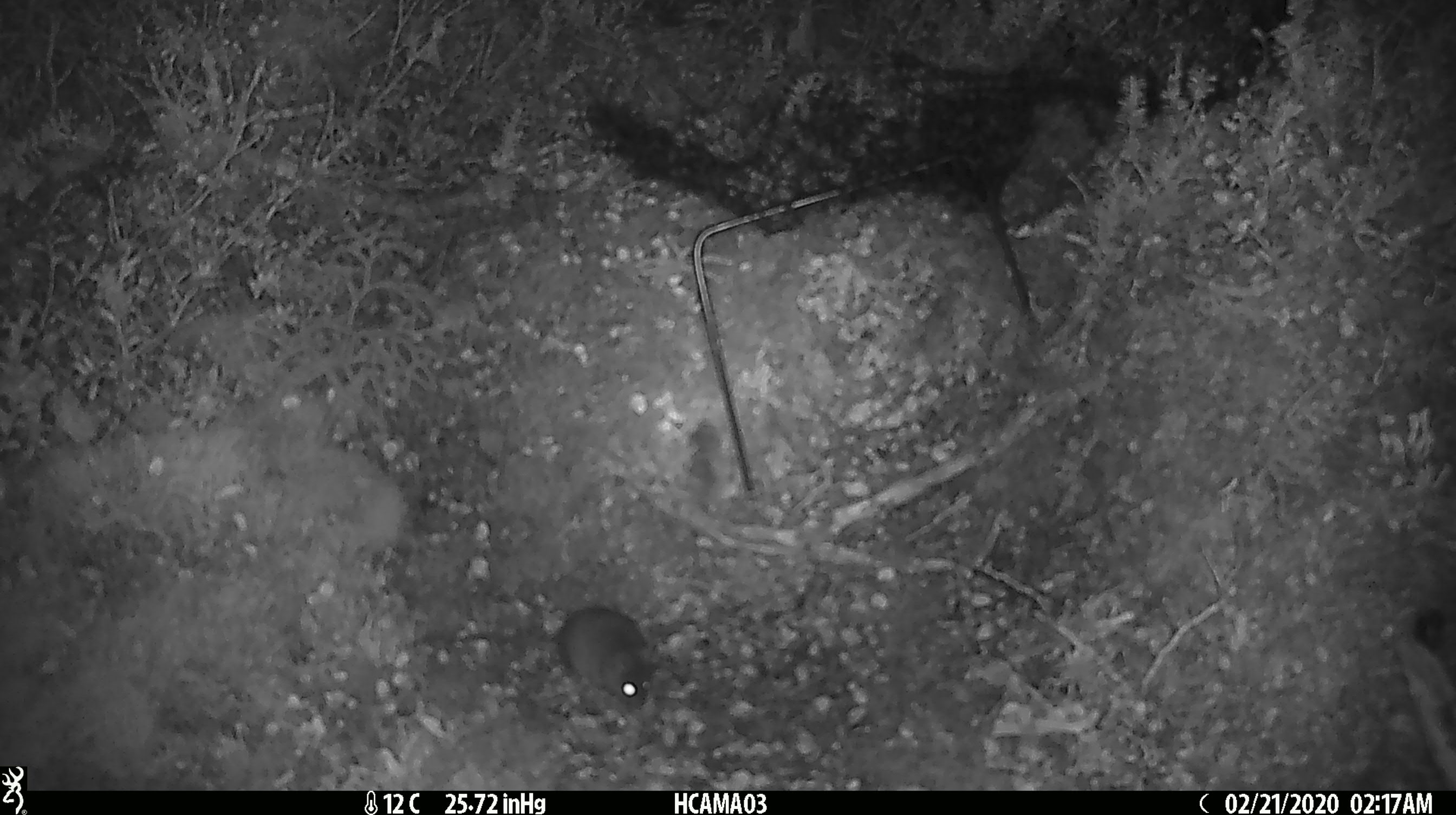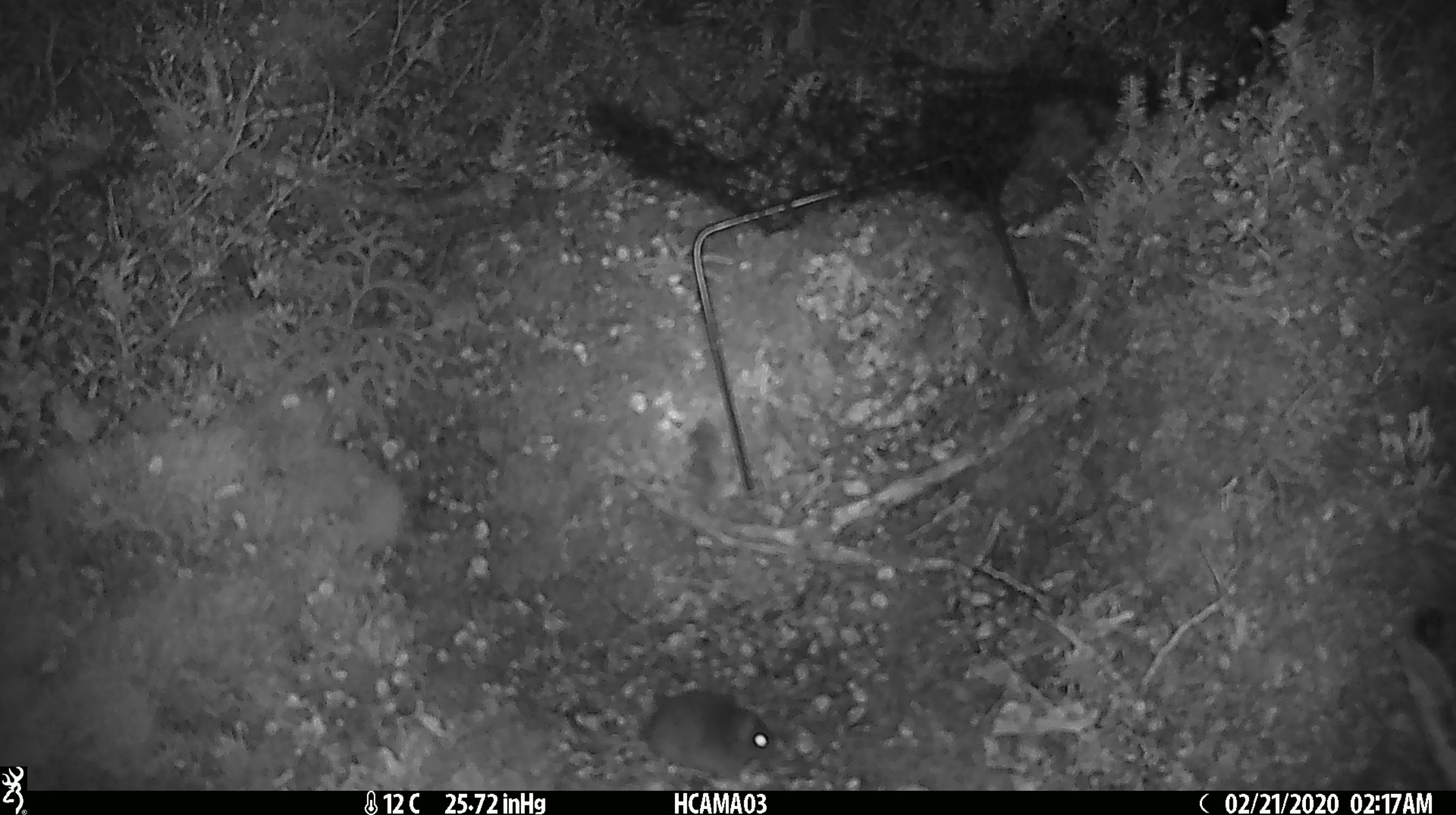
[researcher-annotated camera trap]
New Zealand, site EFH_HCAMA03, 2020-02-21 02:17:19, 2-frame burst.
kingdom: Animalia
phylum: Chordata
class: Mammalia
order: Rodentia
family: Muridae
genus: Mus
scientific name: Mus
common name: mouse